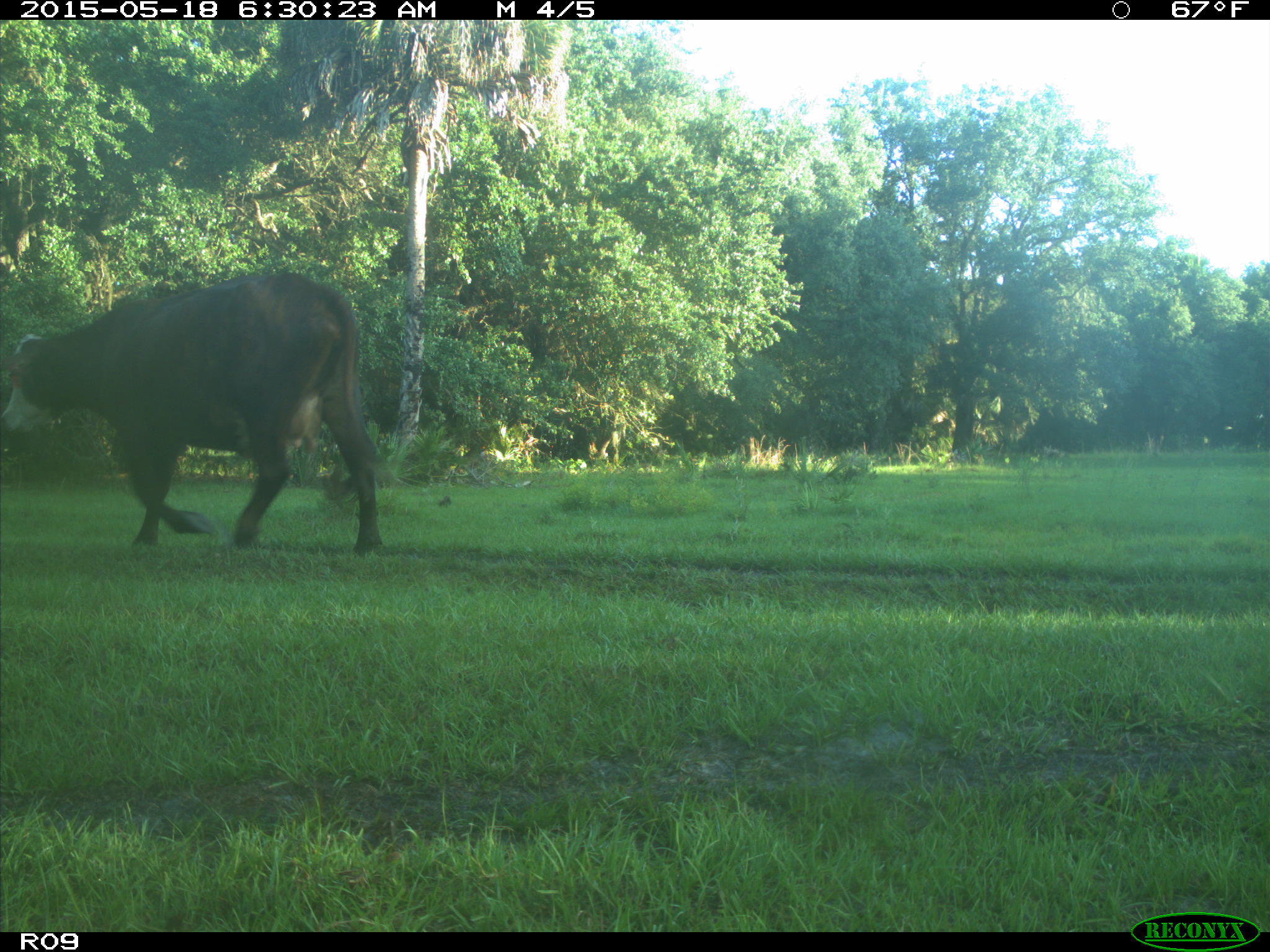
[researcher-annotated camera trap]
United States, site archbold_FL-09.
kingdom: Animalia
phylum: Chordata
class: Mammalia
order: Artiodactyla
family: Bovidae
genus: Bos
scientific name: Bos taurus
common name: domestic cow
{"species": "Bos taurus (domestic cow)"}